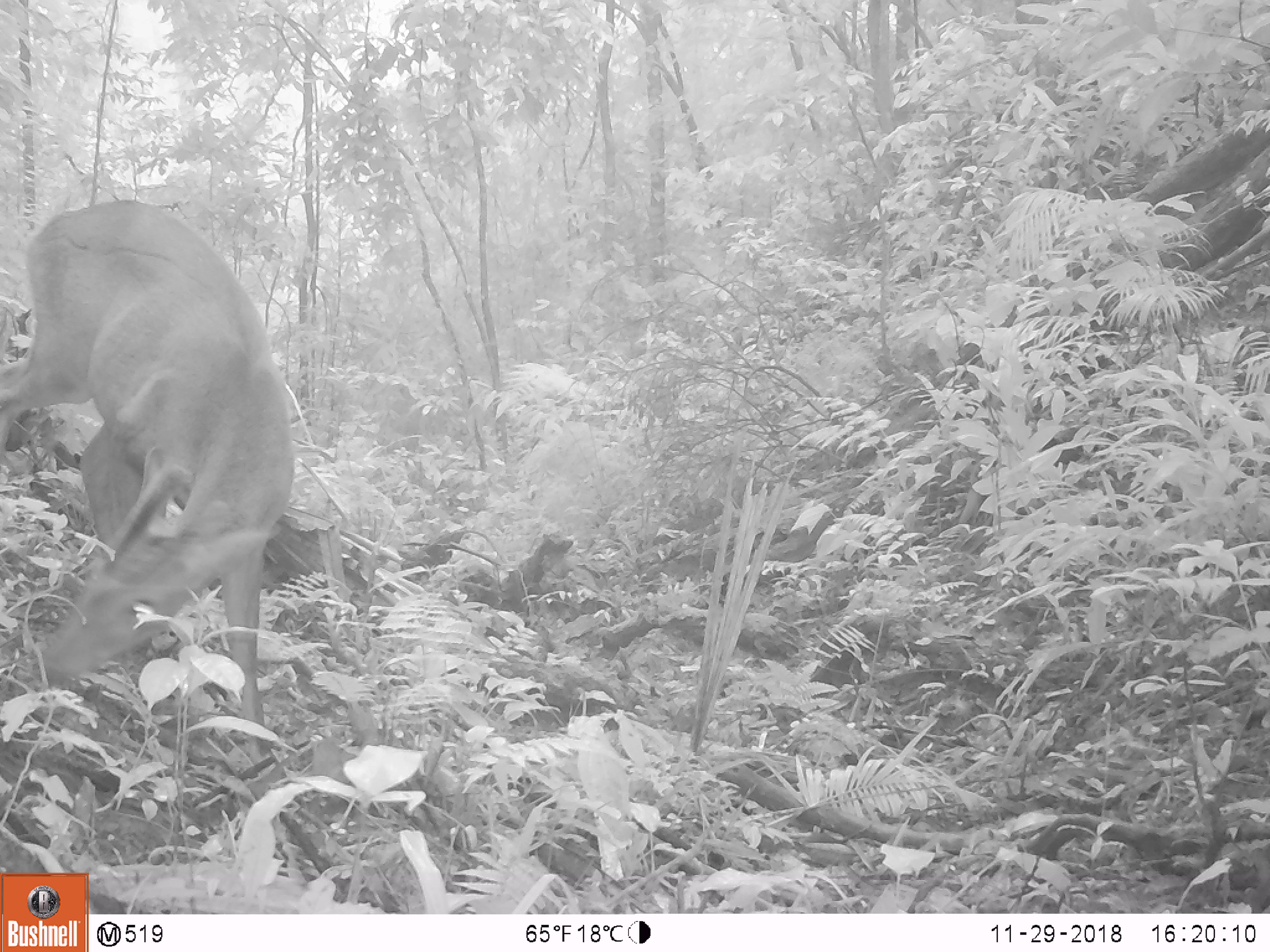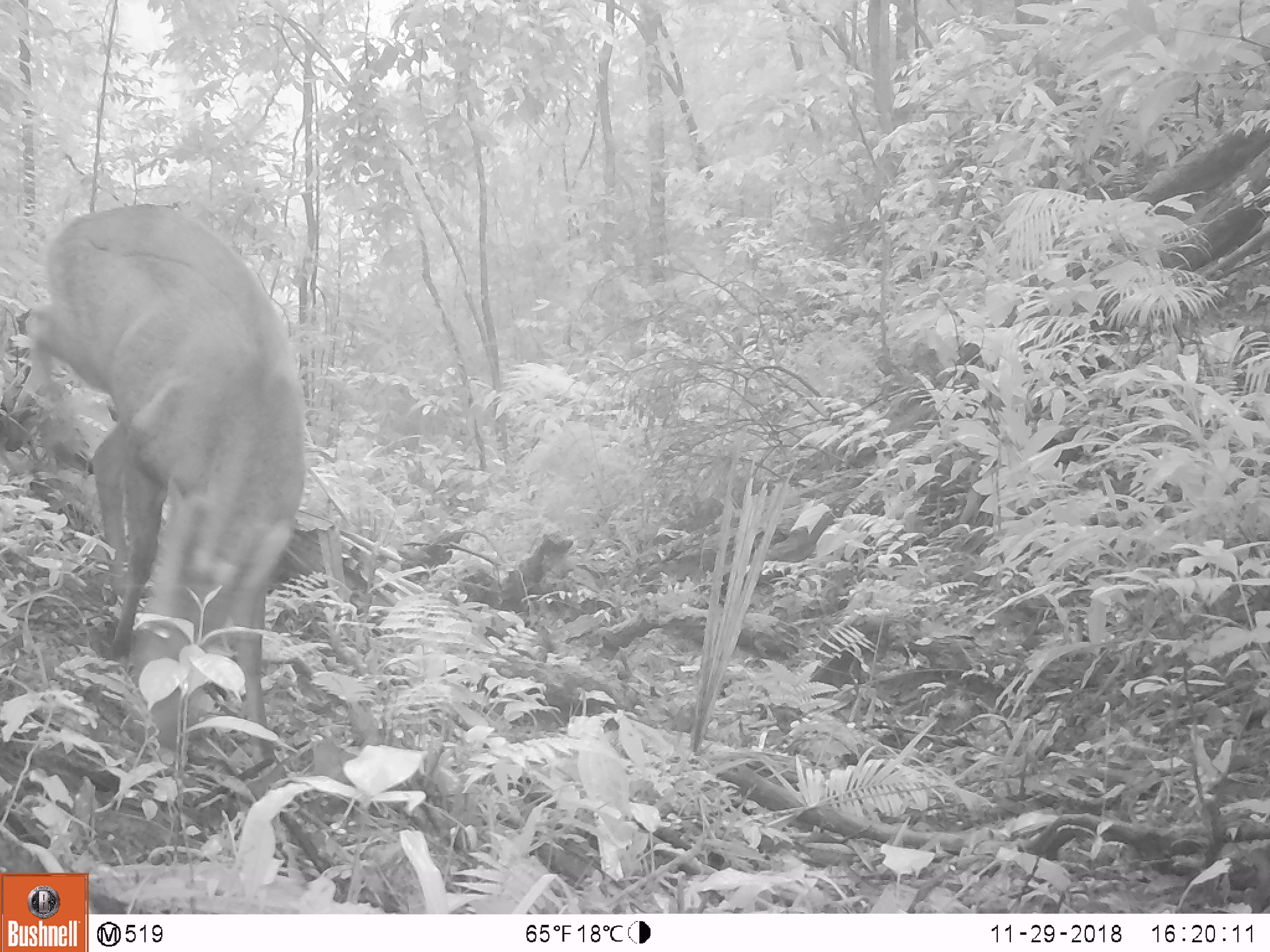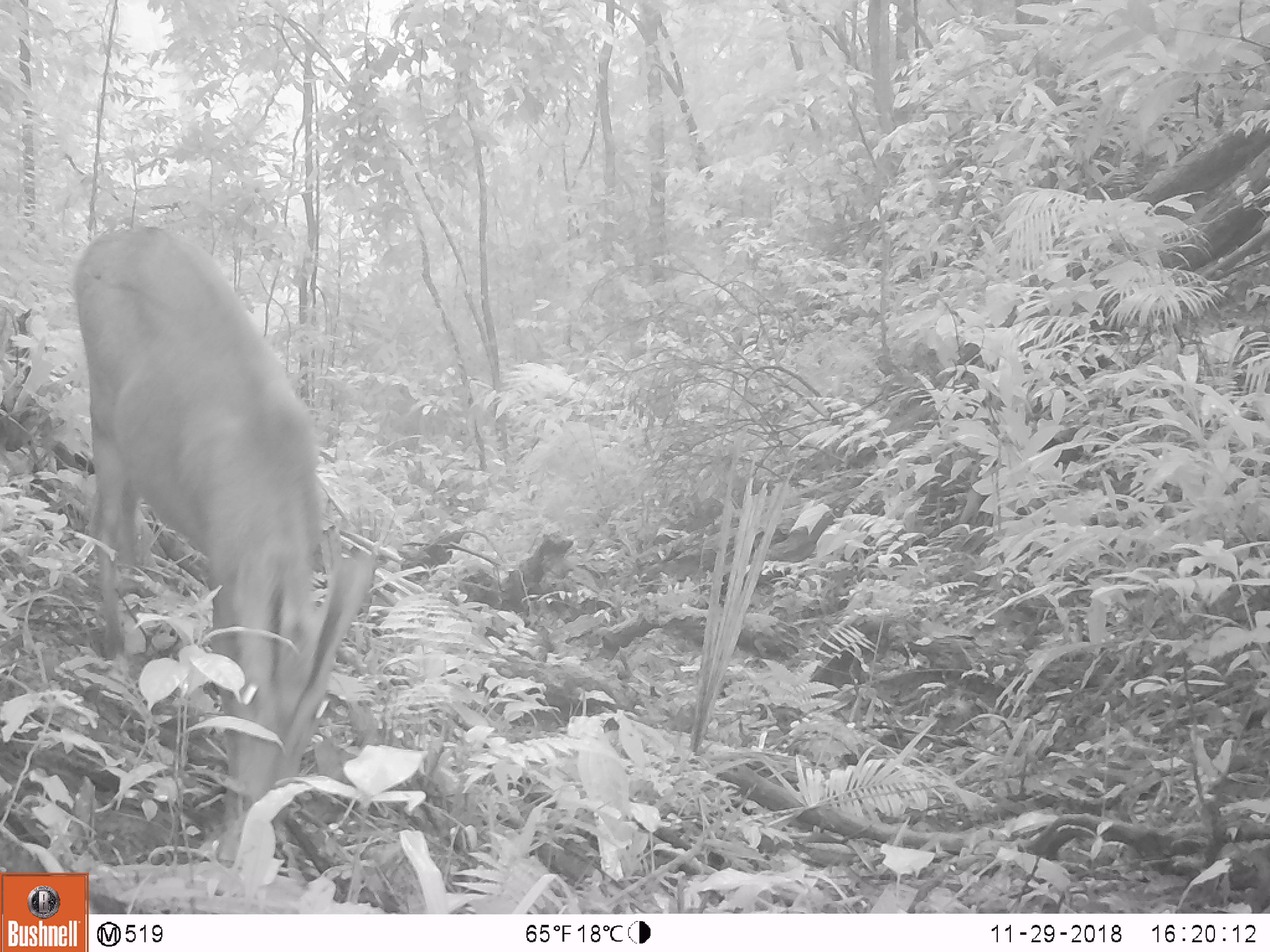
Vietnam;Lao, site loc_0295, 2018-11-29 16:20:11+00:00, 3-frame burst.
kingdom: Animalia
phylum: Chordata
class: Mammalia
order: Artiodactyla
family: Cervidae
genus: Muntiacus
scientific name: Muntiacus vuquangensis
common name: large-antlered muntjac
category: large antlered muntjac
Large antlered muntjac (large-antlered muntjac) (Muntiacus vuquangensis). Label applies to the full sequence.